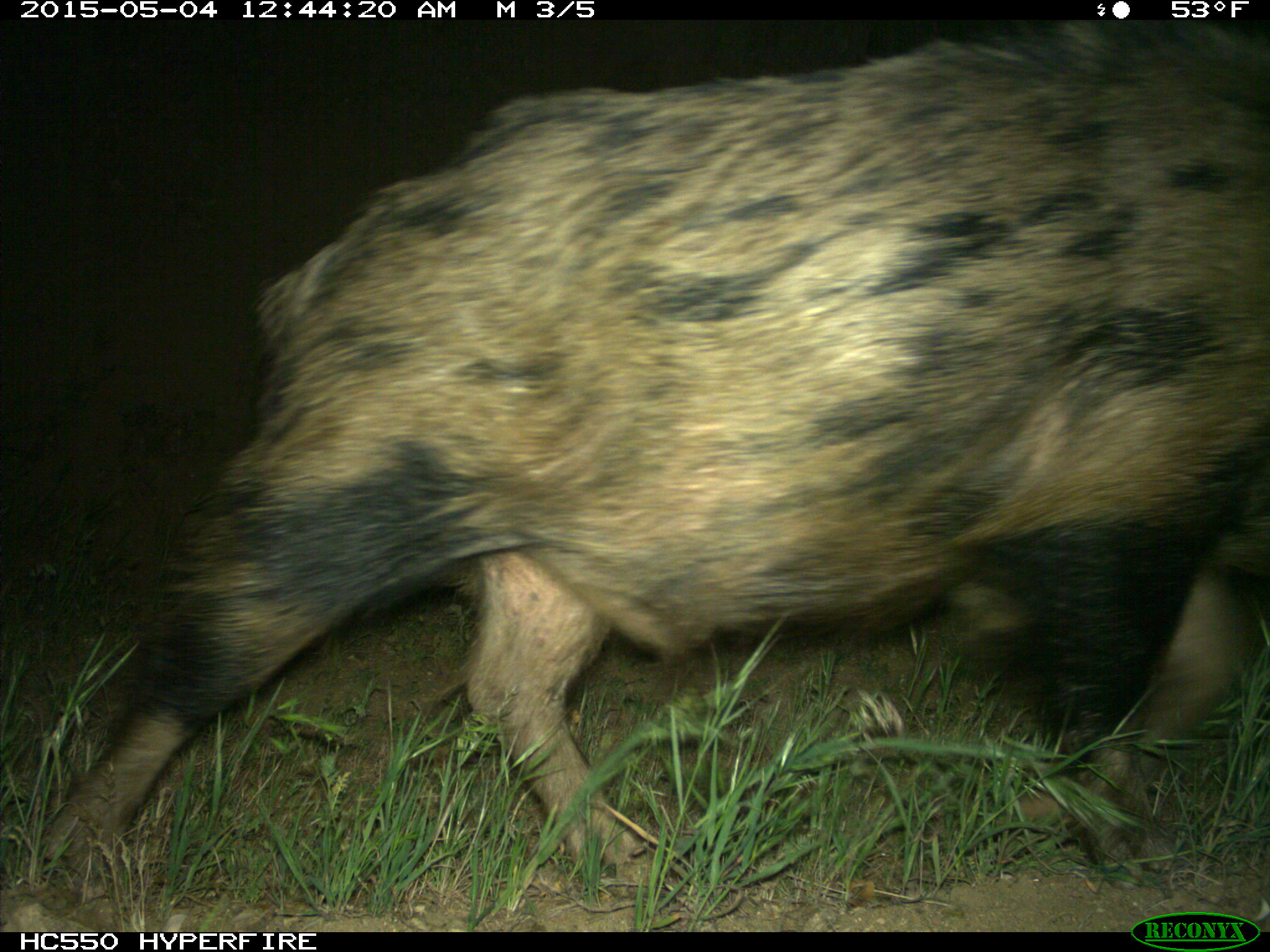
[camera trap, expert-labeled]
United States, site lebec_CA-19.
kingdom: Animalia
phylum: Chordata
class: Mammalia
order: Artiodactyla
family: Suidae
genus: Sus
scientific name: Sus scrofa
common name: wild boar